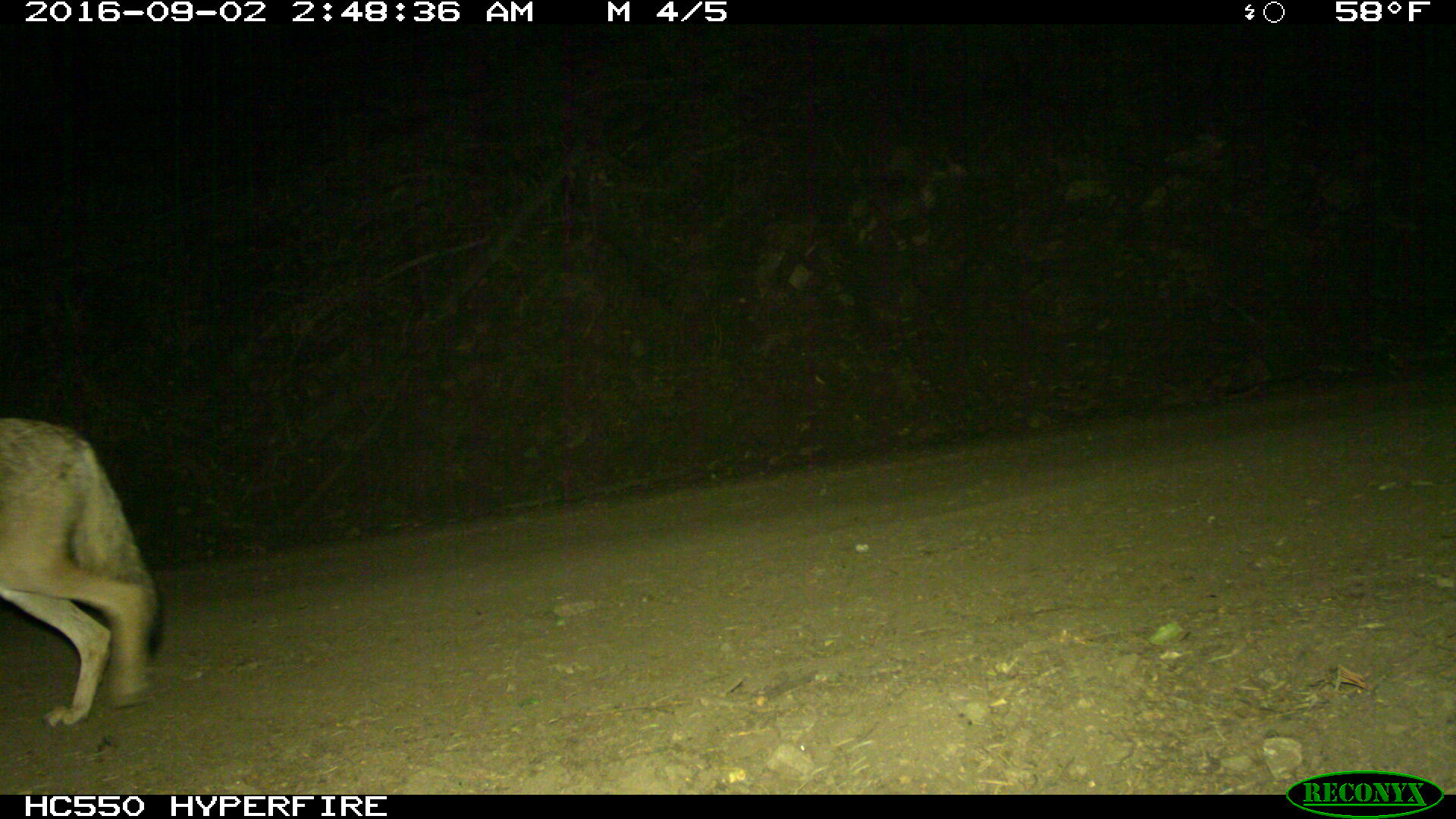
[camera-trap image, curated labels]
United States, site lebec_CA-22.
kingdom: Animalia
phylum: Chordata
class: Mammalia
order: Carnivora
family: Canidae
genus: Canis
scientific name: Canis latrans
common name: coyote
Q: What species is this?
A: Canis latrans (coyote).